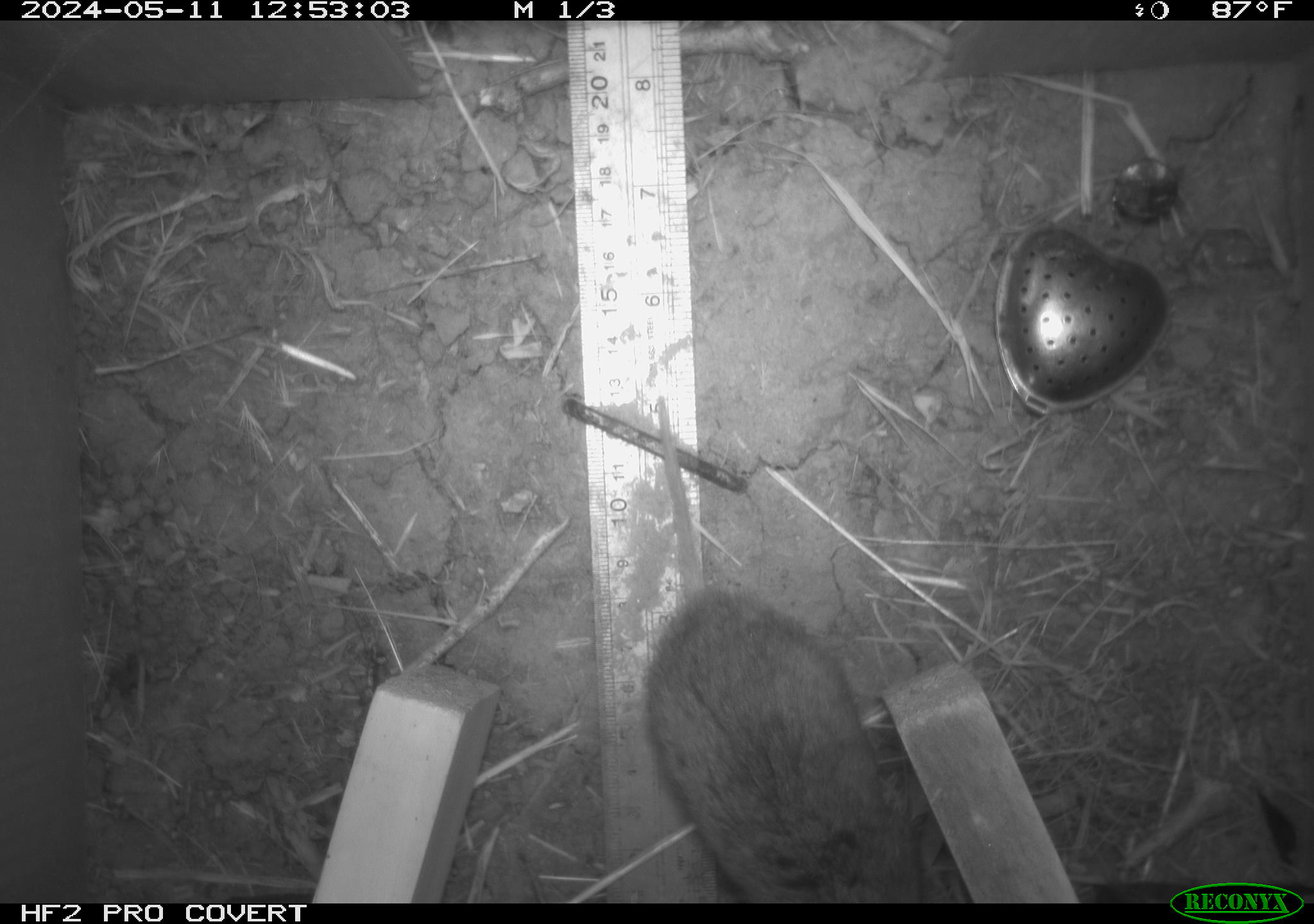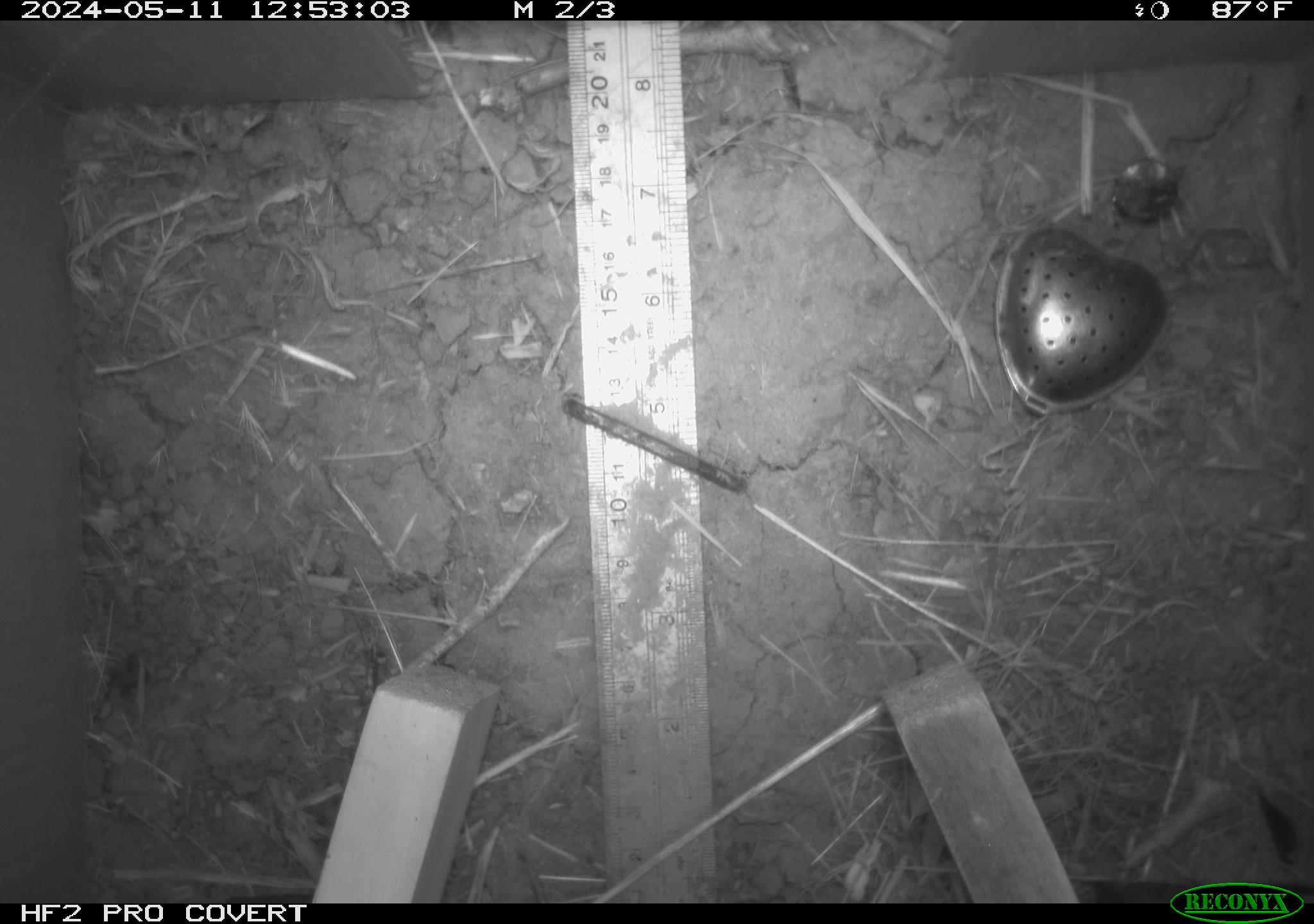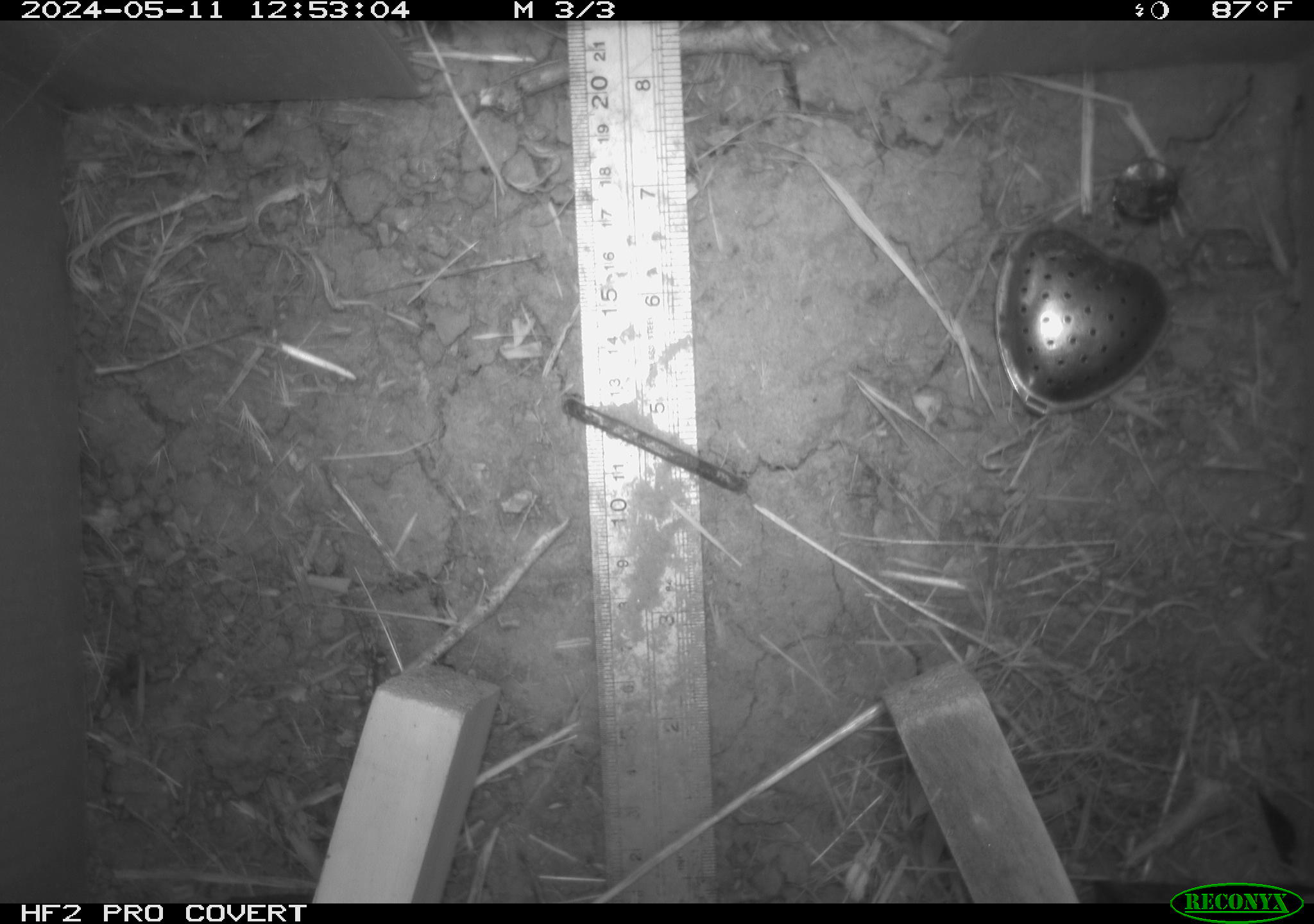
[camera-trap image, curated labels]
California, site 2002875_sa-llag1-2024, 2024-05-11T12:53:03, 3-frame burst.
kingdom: Animalia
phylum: Chordata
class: Mammalia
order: Rodentia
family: Cricetidae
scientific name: Arvicolinae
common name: voles, lemmings, and muskrats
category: arvicolinae subfamily